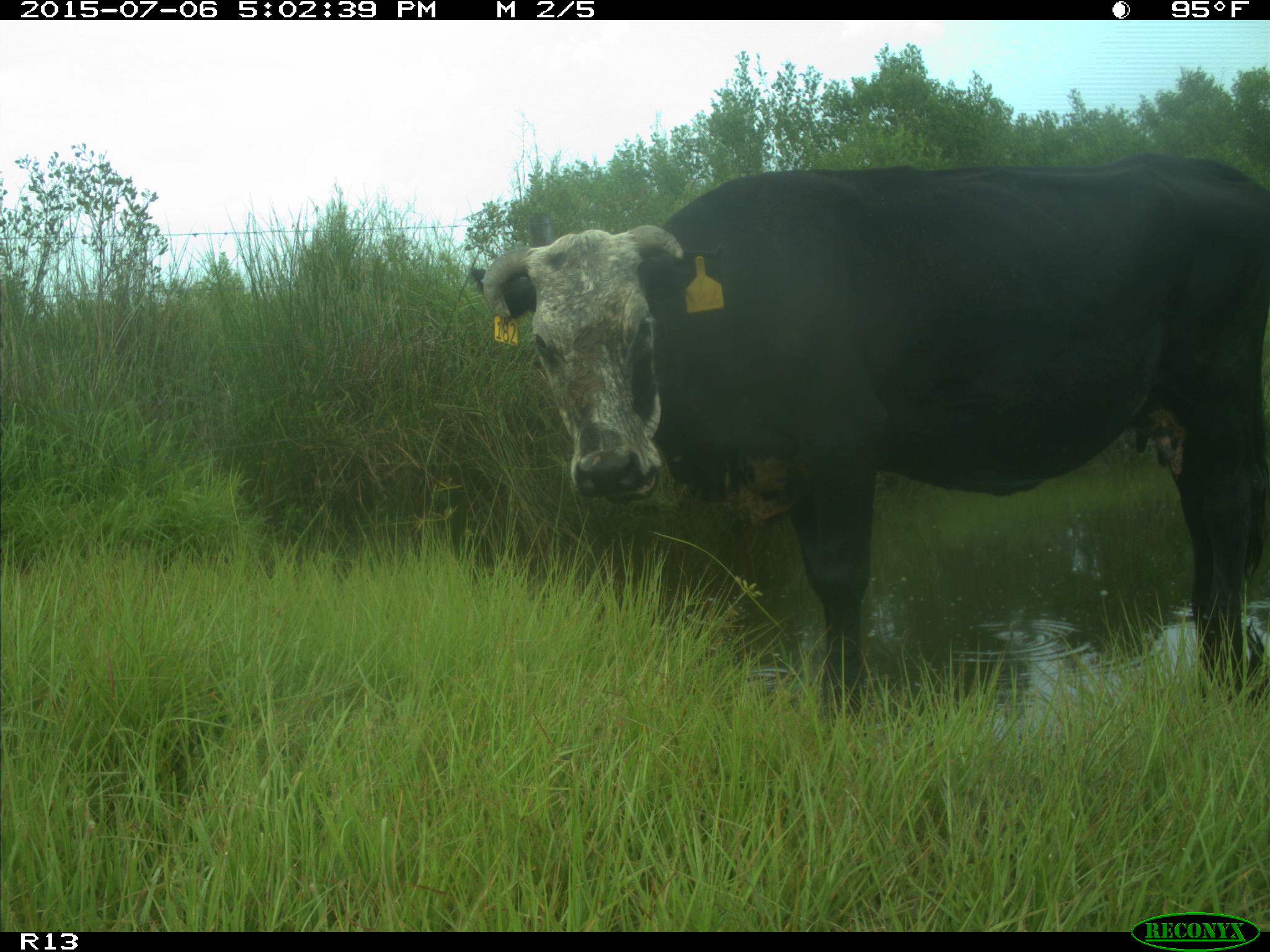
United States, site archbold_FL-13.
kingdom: Animalia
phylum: Chordata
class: Mammalia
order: Artiodactyla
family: Bovidae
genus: Bos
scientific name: Bos taurus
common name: domestic cow